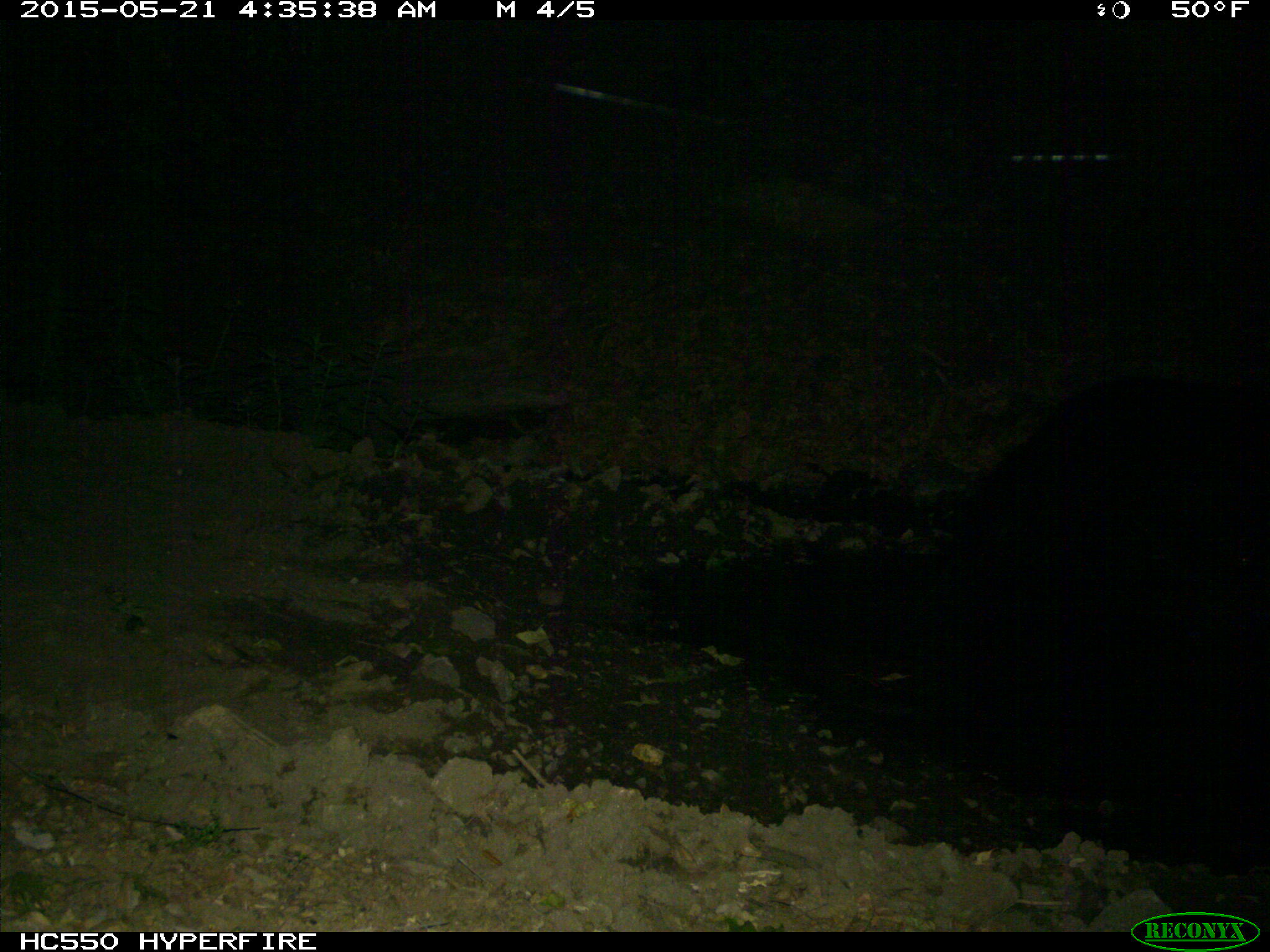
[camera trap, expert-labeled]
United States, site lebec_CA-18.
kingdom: Animalia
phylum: Chordata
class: Mammalia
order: Carnivora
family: Ursidae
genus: Ursus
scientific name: Ursus americanus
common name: american black bear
Ursus americanus (american black bear).